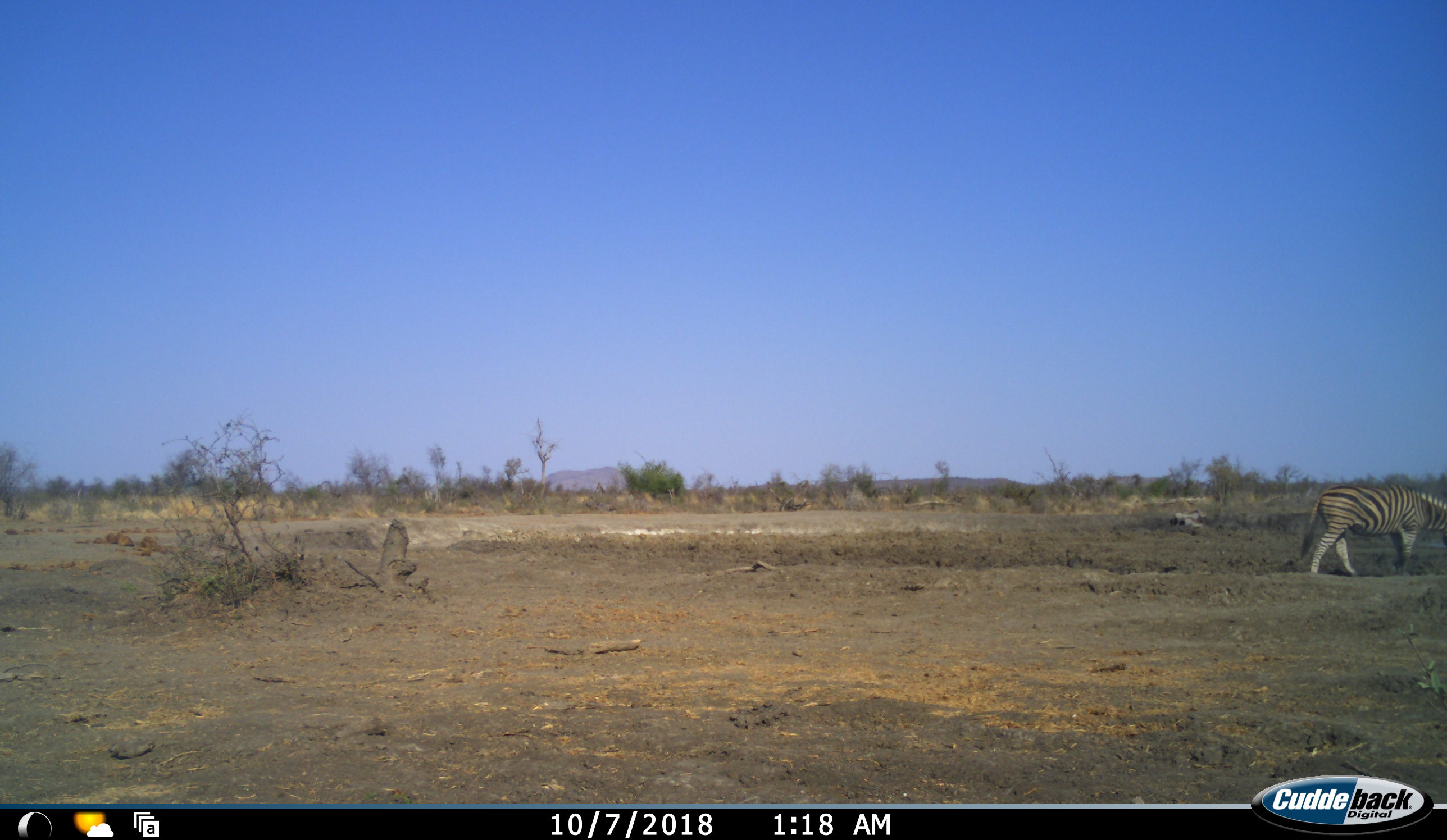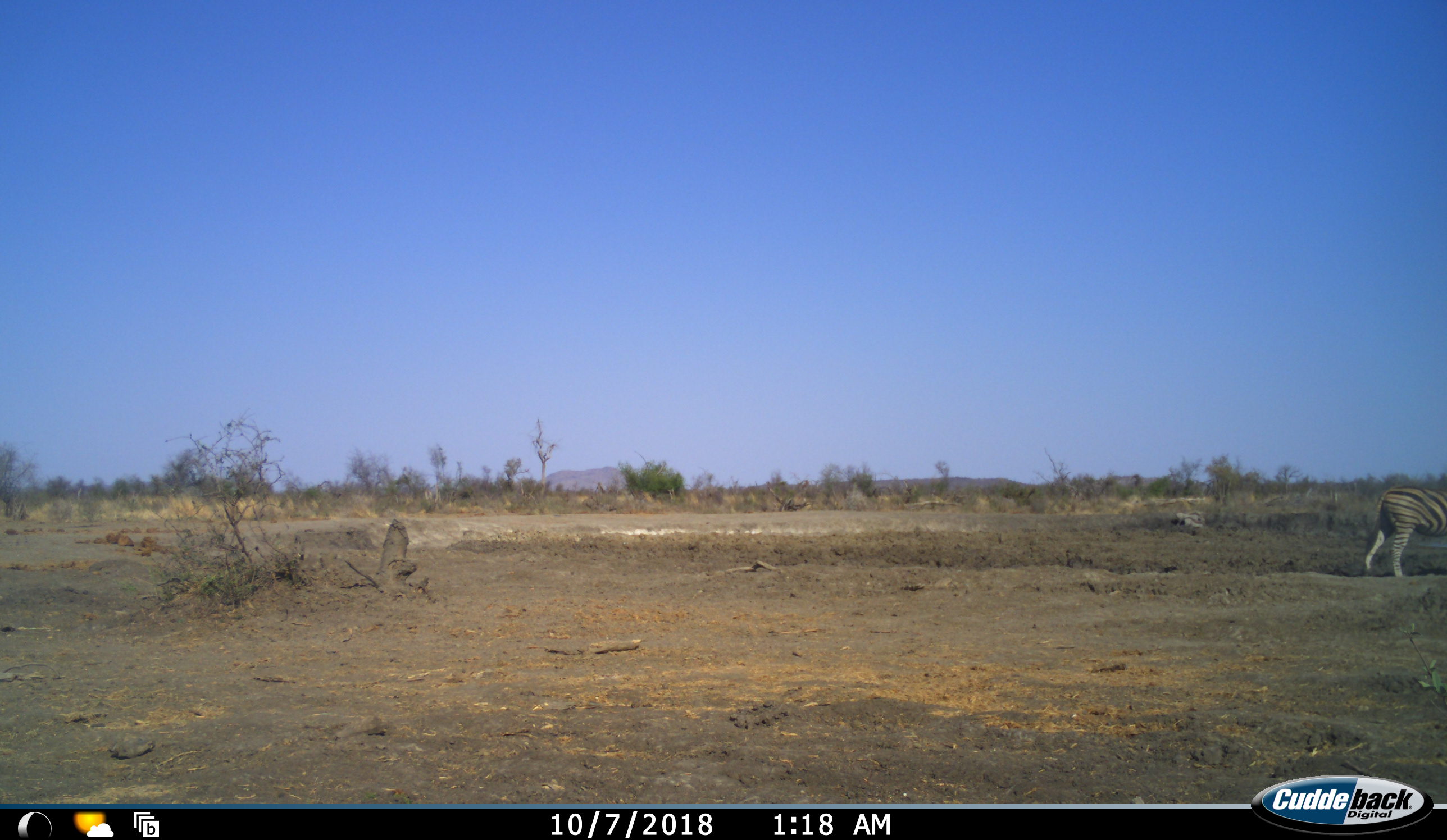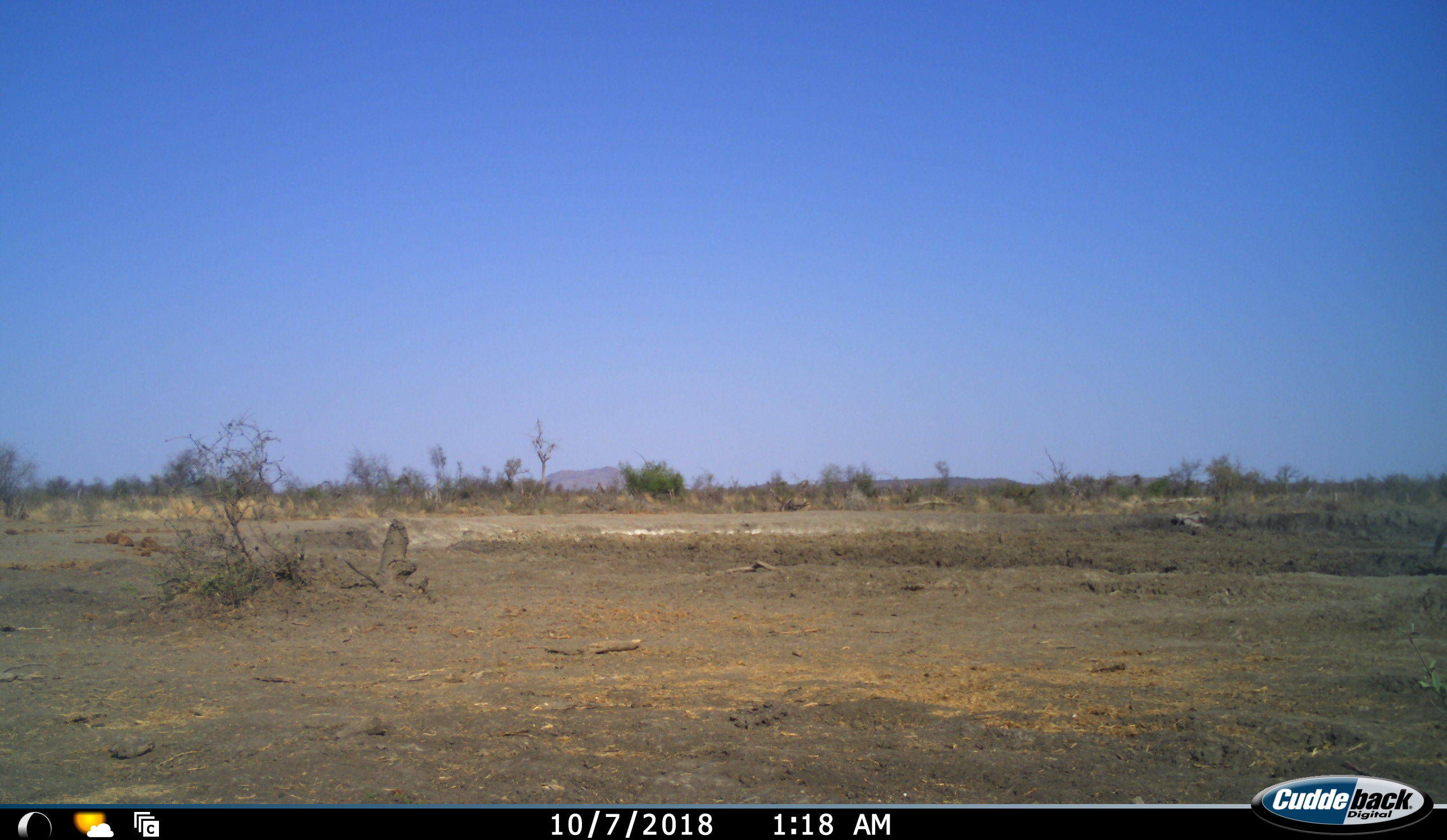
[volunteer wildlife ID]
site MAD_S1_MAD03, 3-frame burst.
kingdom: Animalia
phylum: Chordata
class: Mammalia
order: Perissodactyla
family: Equidae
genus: Equus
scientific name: Equus quagga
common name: plains zebra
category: zebraplains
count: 1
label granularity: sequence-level